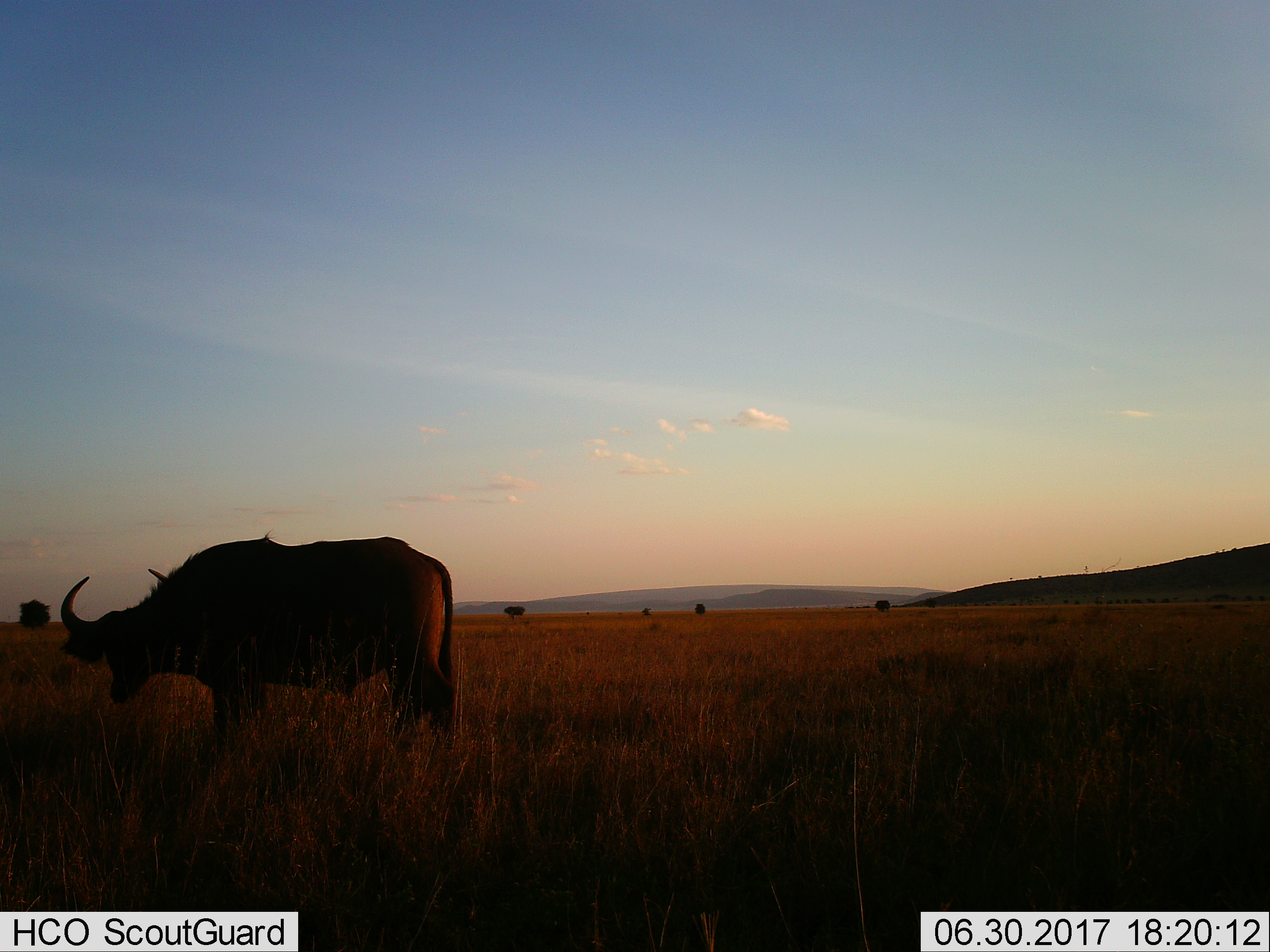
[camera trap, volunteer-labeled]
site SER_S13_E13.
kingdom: Animalia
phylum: Chordata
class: Mammalia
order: Artiodactyla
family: Bovidae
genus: Syncerus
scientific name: Syncerus caffer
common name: african buffalo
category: buffalo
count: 1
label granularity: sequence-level